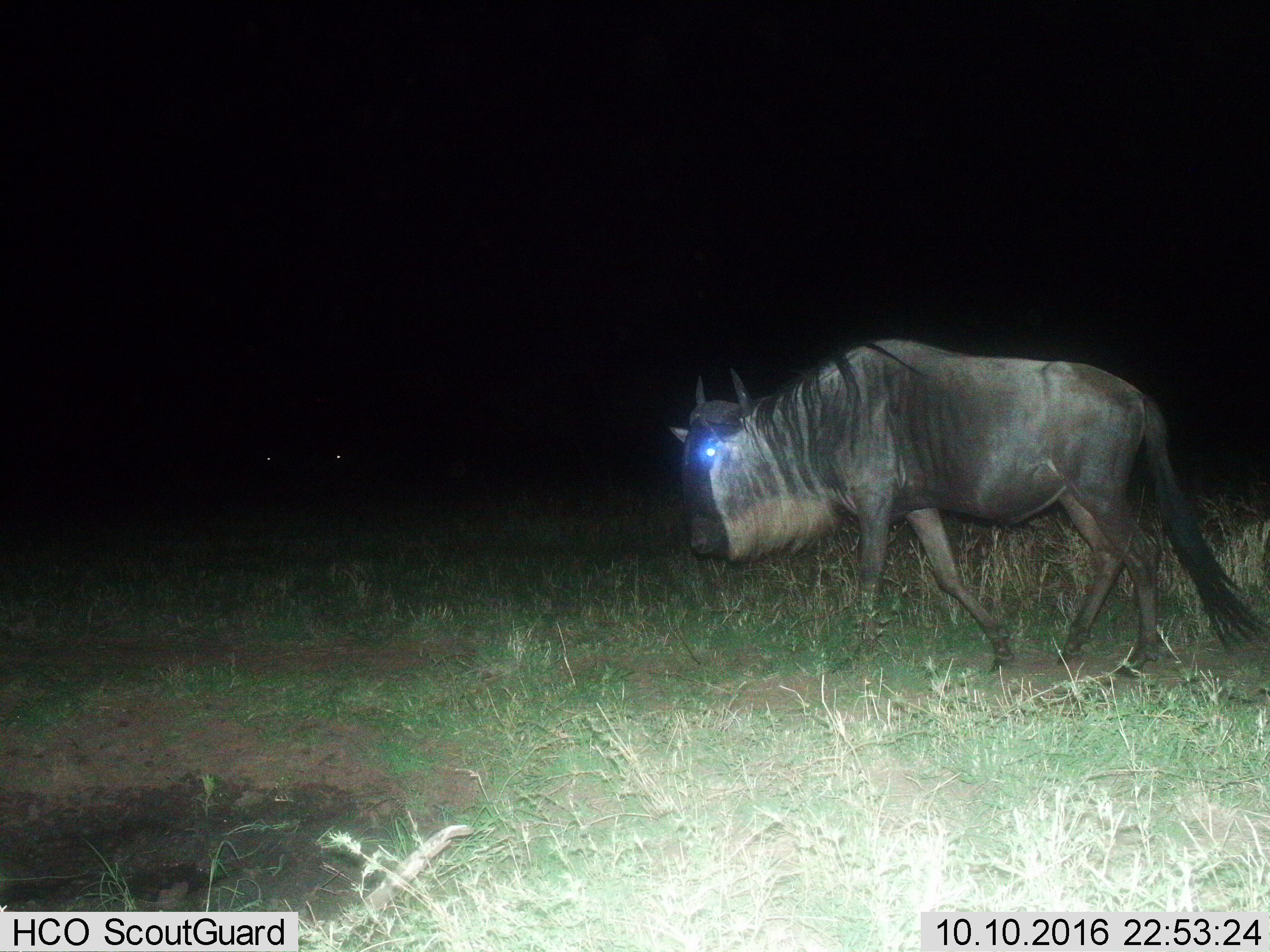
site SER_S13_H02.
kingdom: Animalia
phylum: Chordata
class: Mammalia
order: Artiodactyla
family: Bovidae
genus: Connochaetes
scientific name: Connochaetes taurinus taurinus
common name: blue wildebeest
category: wildebeestblue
Wildebeestblue (blue wildebeest) (Connochaetes taurinus taurinus), count 1. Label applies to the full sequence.